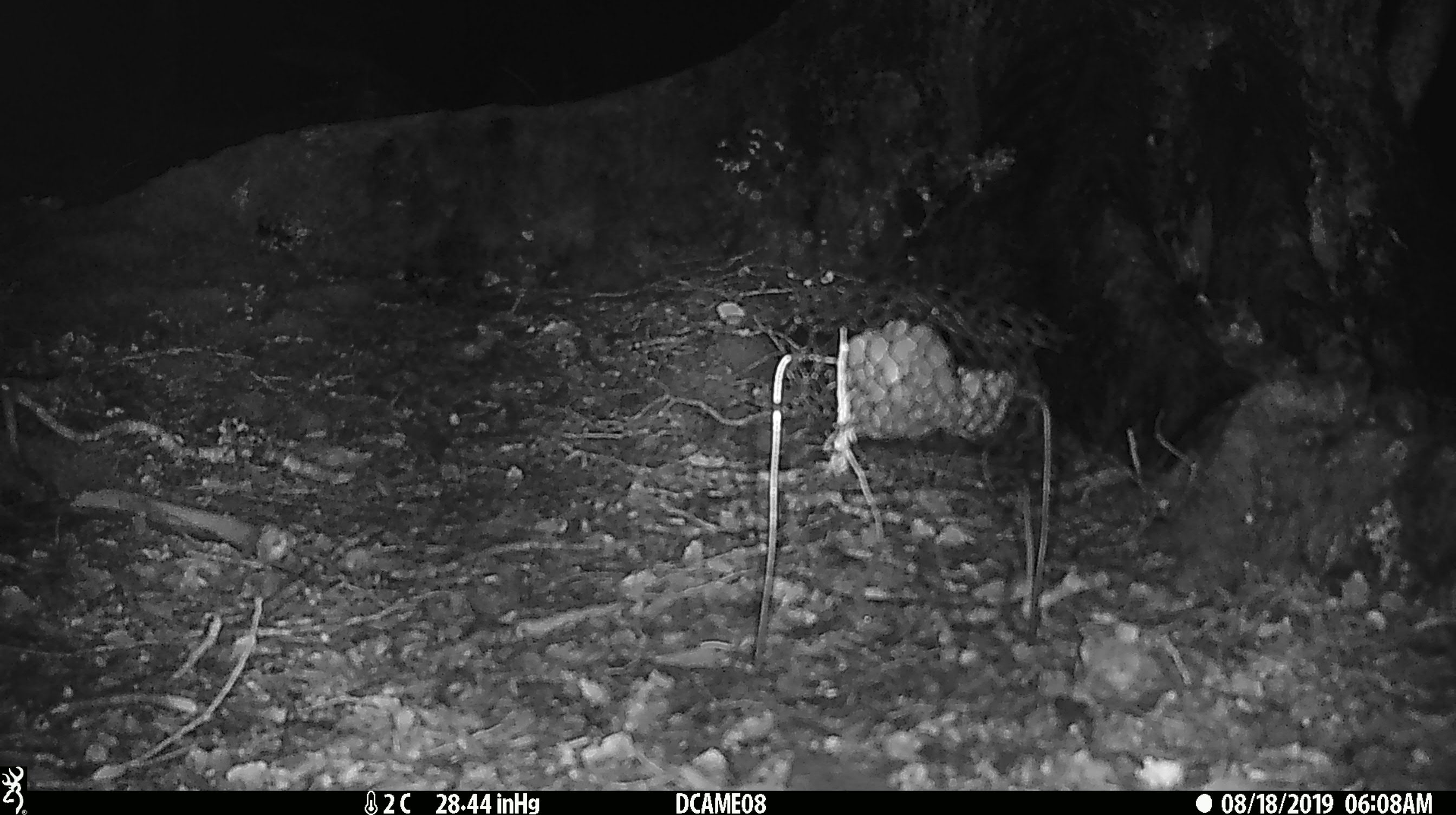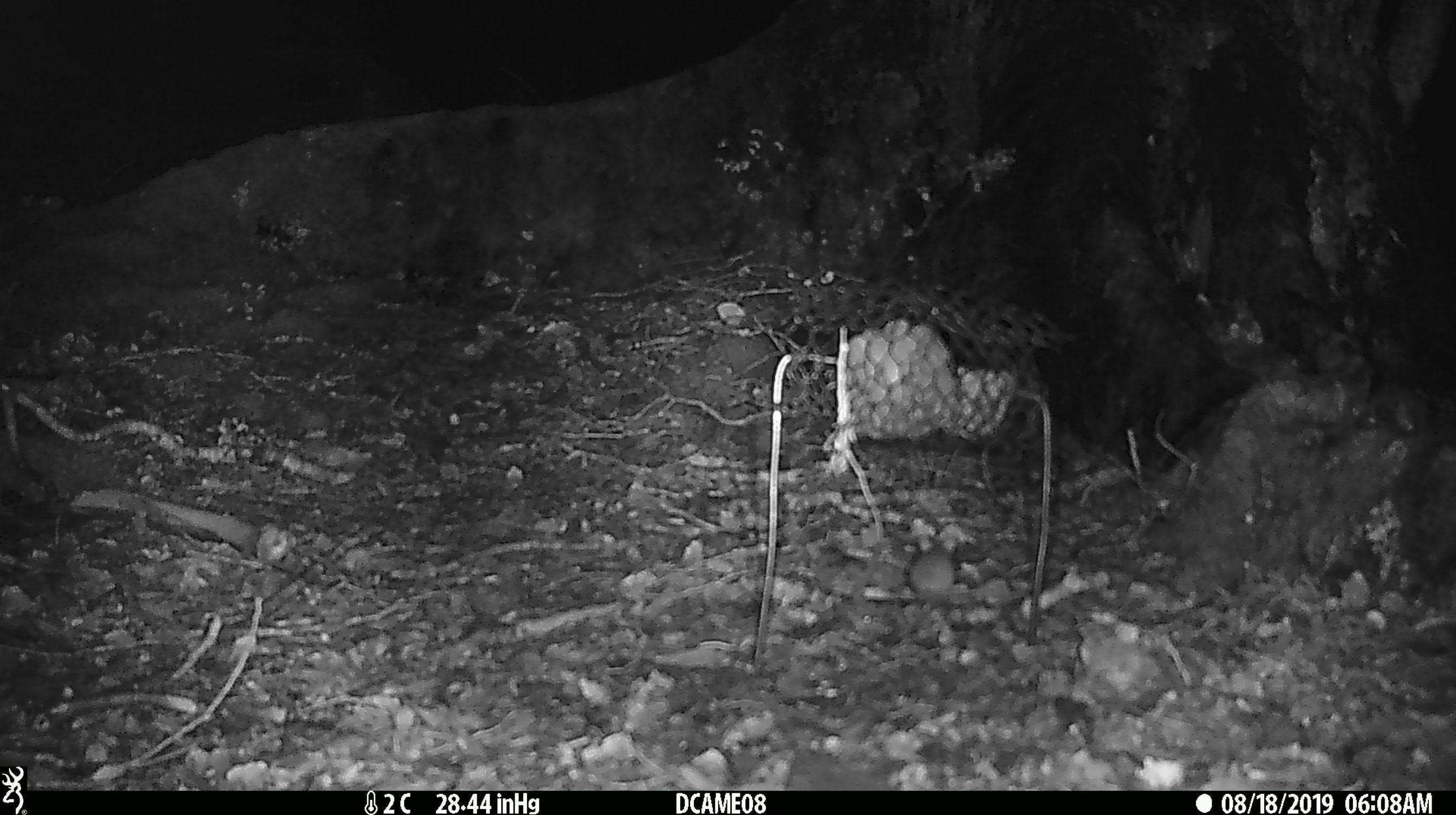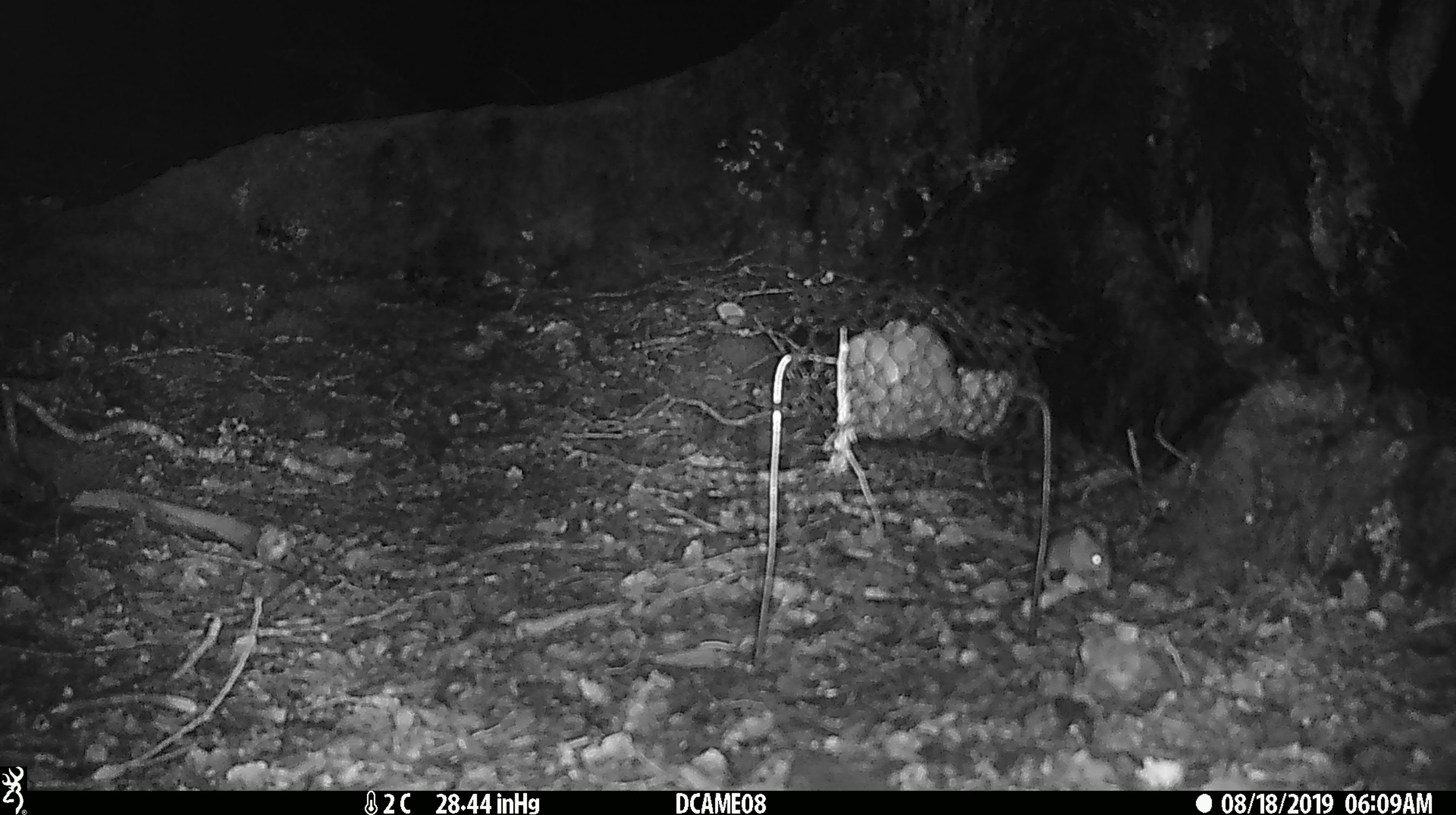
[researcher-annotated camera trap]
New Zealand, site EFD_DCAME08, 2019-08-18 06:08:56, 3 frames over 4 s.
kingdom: Animalia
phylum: Chordata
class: Mammalia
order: Rodentia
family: Muridae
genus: Mus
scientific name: Mus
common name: mouse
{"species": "mouse (Mus)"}